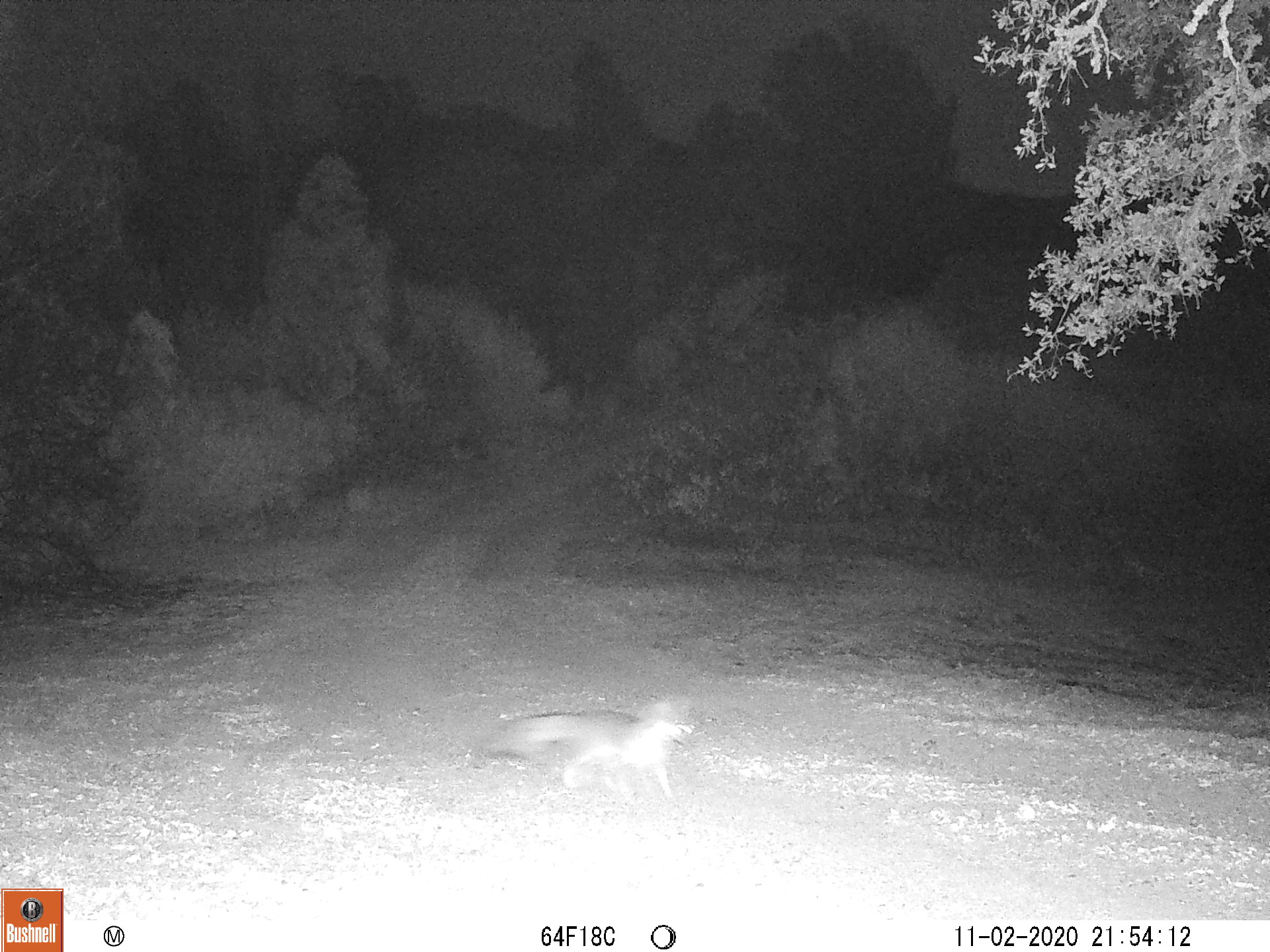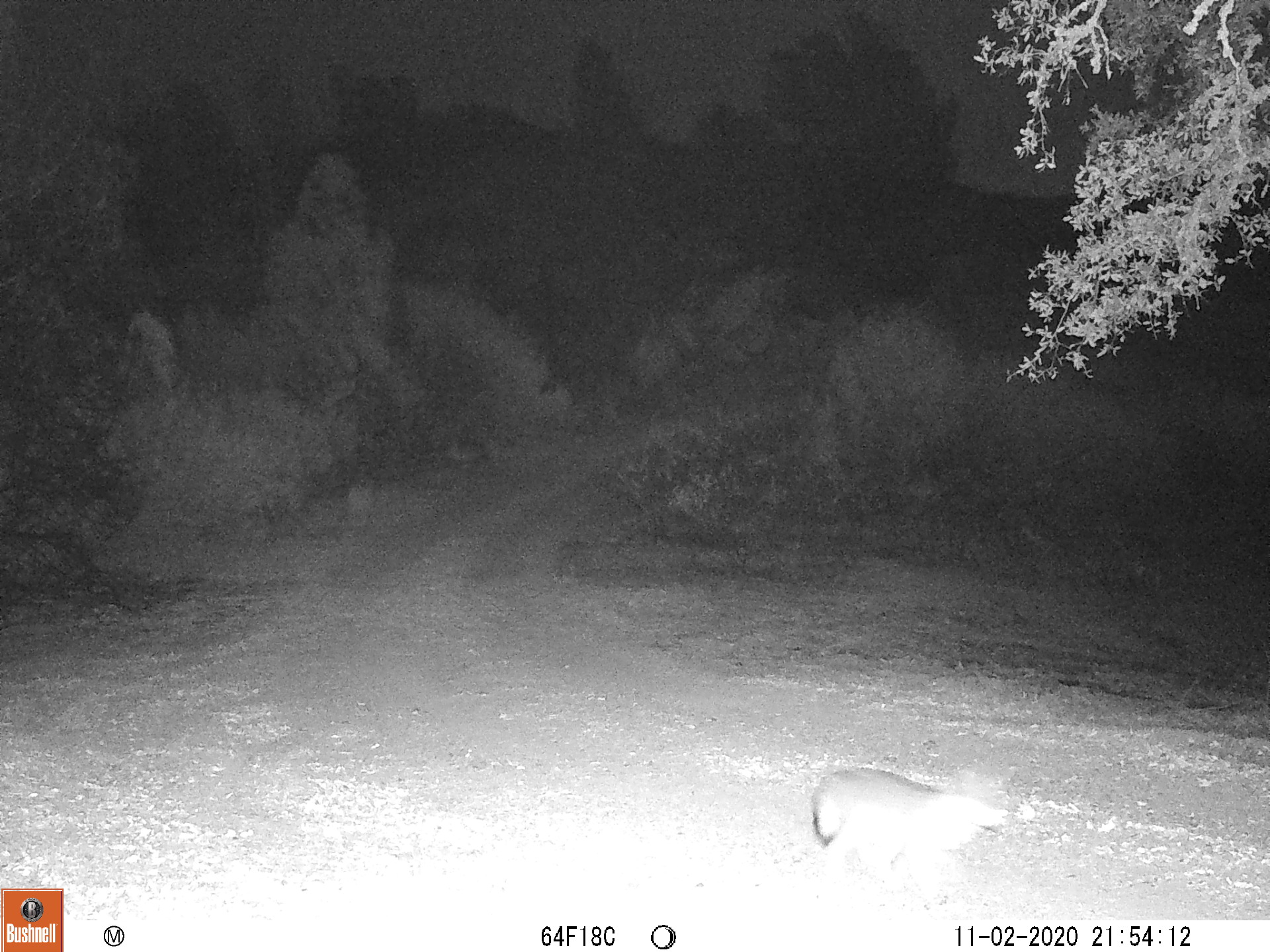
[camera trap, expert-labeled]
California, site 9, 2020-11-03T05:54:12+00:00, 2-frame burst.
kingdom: Animalia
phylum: Chordata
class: Mammalia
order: Carnivora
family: Canidae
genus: Urocyon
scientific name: Urocyon cinereoargenteus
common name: gray fox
Gray fox (Urocyon cinereoargenteus).